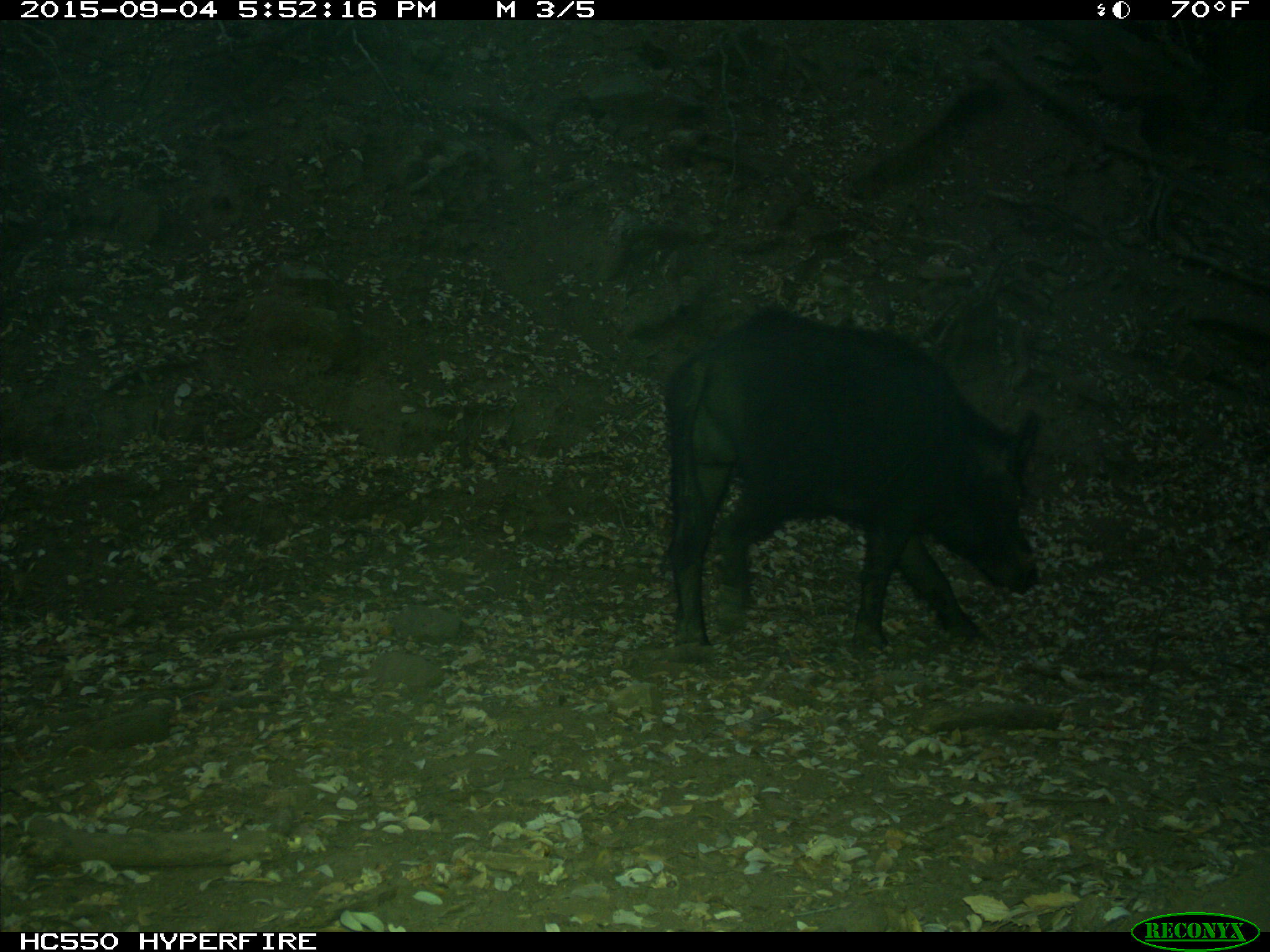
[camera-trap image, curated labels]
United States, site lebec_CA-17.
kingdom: Animalia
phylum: Chordata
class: Mammalia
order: Artiodactyla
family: Suidae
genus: Sus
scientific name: Sus scrofa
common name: wild boar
Sus scrofa (wild boar).